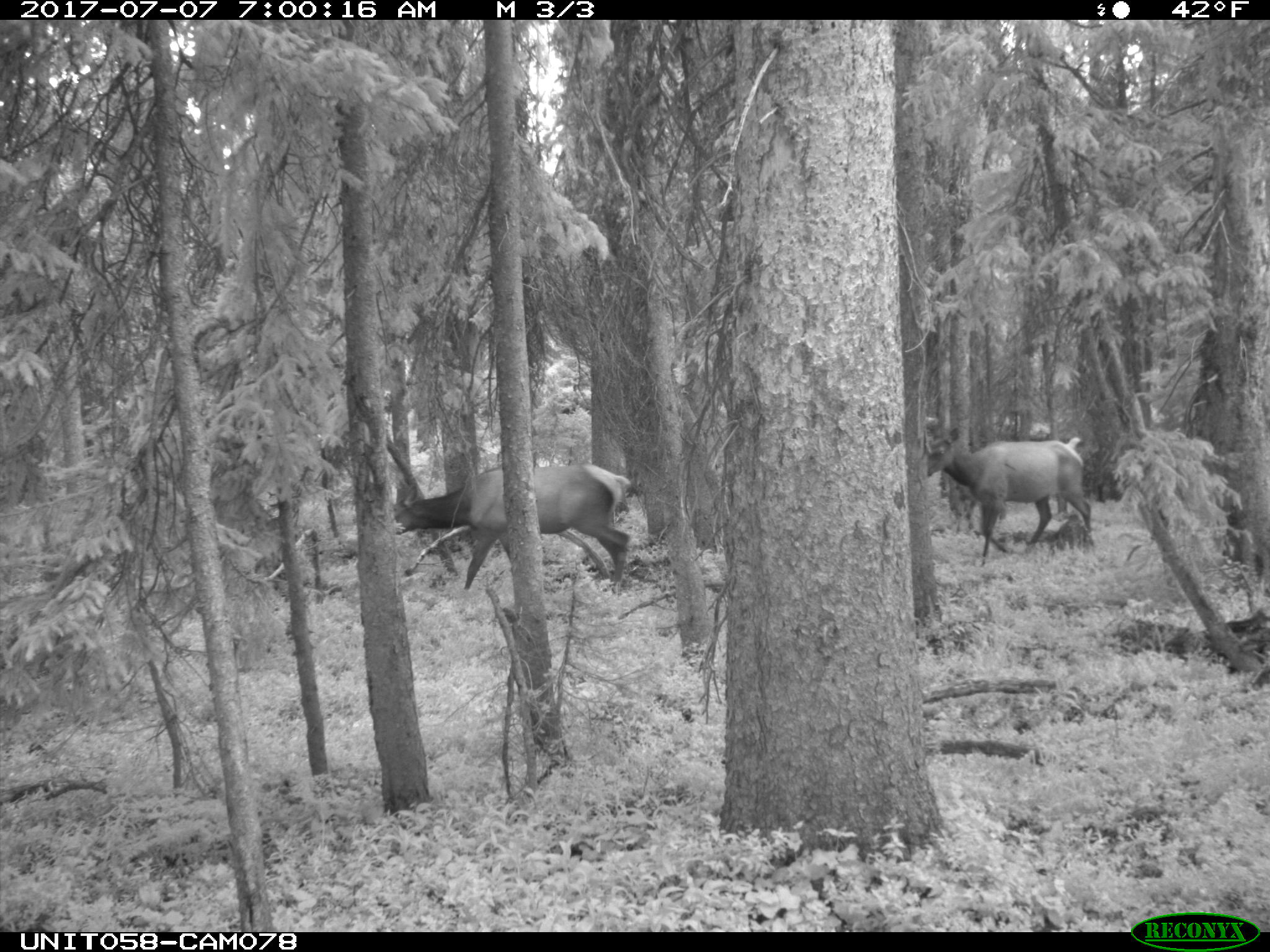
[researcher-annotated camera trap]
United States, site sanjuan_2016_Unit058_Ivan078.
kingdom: Animalia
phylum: Chordata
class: Mammalia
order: Artiodactyla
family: Cervidae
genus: Cervus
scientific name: Cervus elaphus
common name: red deer